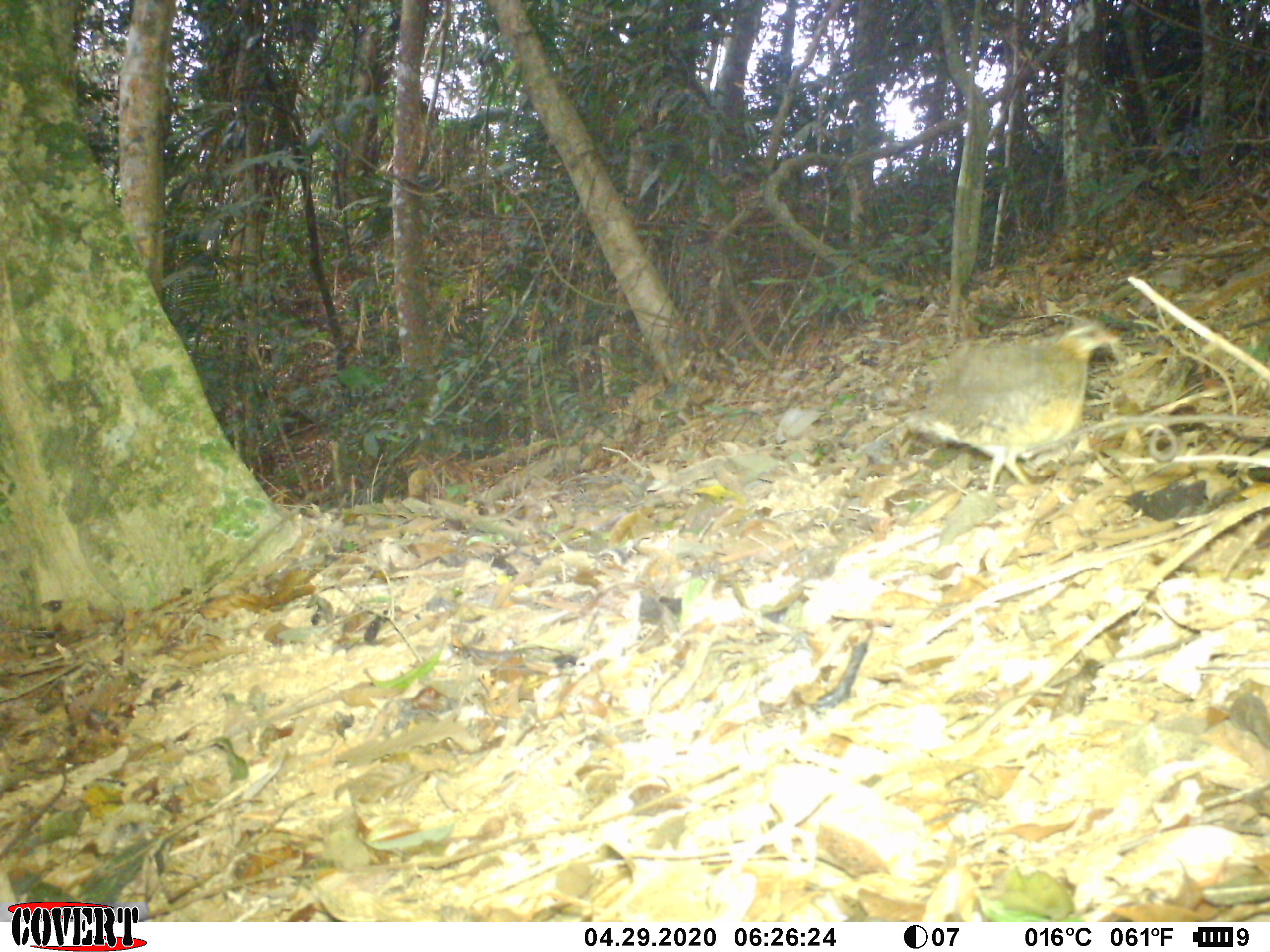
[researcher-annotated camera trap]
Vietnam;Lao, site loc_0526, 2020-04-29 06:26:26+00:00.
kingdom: Animalia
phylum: Chordata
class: Aves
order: Galliformes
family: Phasianidae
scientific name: Phasianidae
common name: partridge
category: unidentified partridge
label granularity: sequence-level